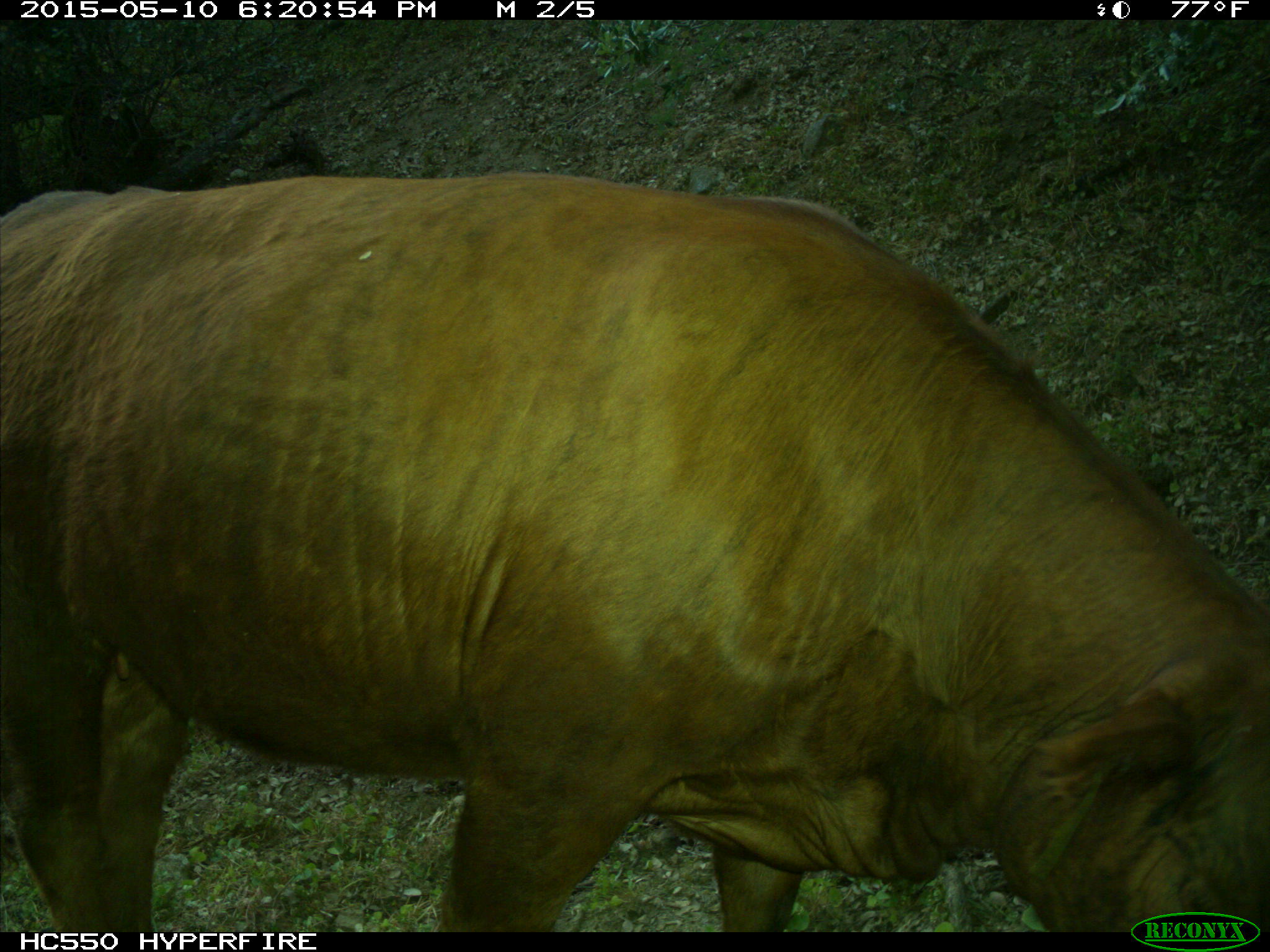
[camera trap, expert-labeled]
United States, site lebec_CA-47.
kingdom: Animalia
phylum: Chordata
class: Mammalia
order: Artiodactyla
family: Bovidae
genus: Bos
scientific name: Bos taurus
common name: domestic cow